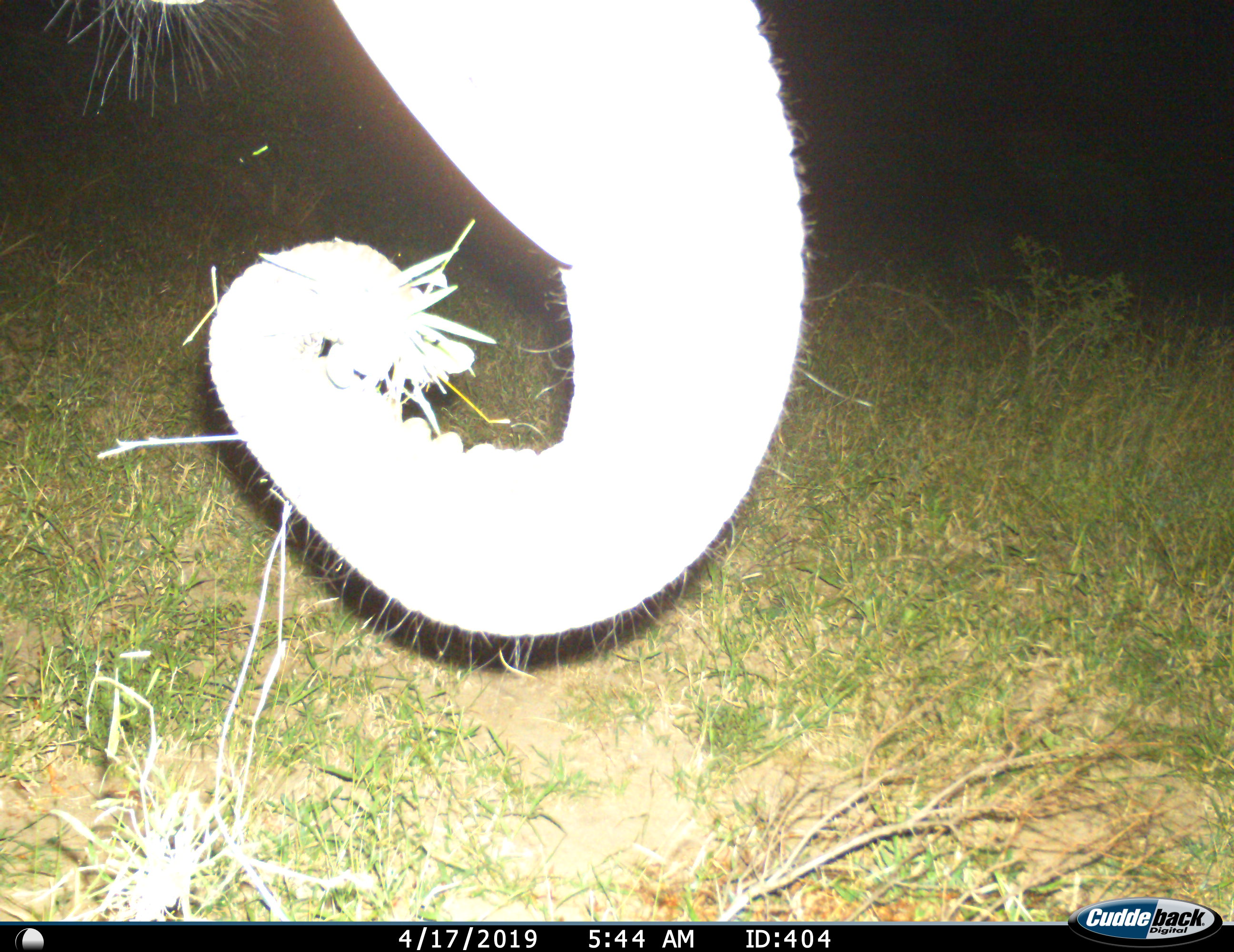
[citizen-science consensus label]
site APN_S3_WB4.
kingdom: Animalia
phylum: Chordata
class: Mammalia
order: Proboscidea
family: Elephantidae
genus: Loxodonta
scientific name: Loxodonta africana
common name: african bush elephant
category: elephant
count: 1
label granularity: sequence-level